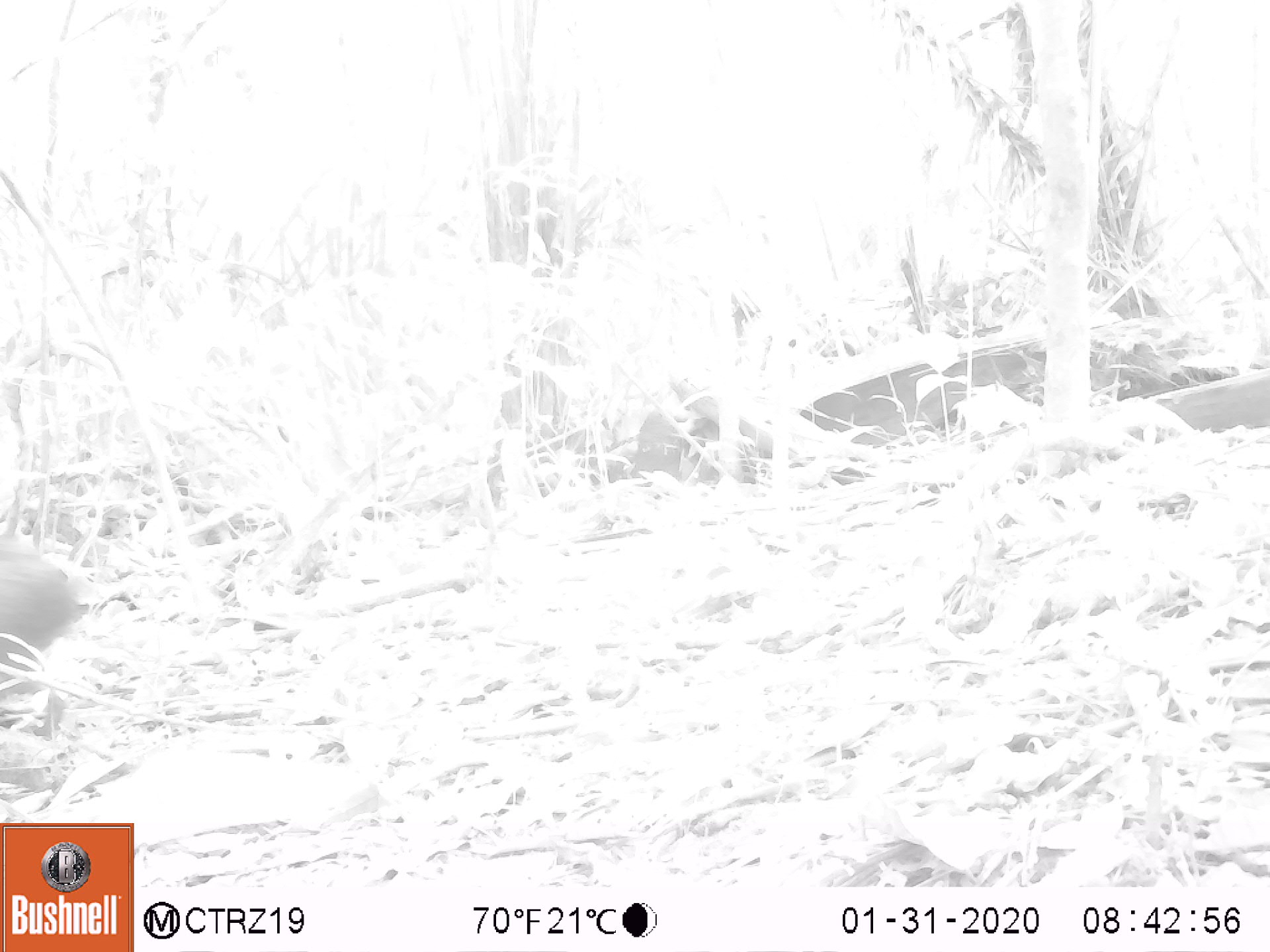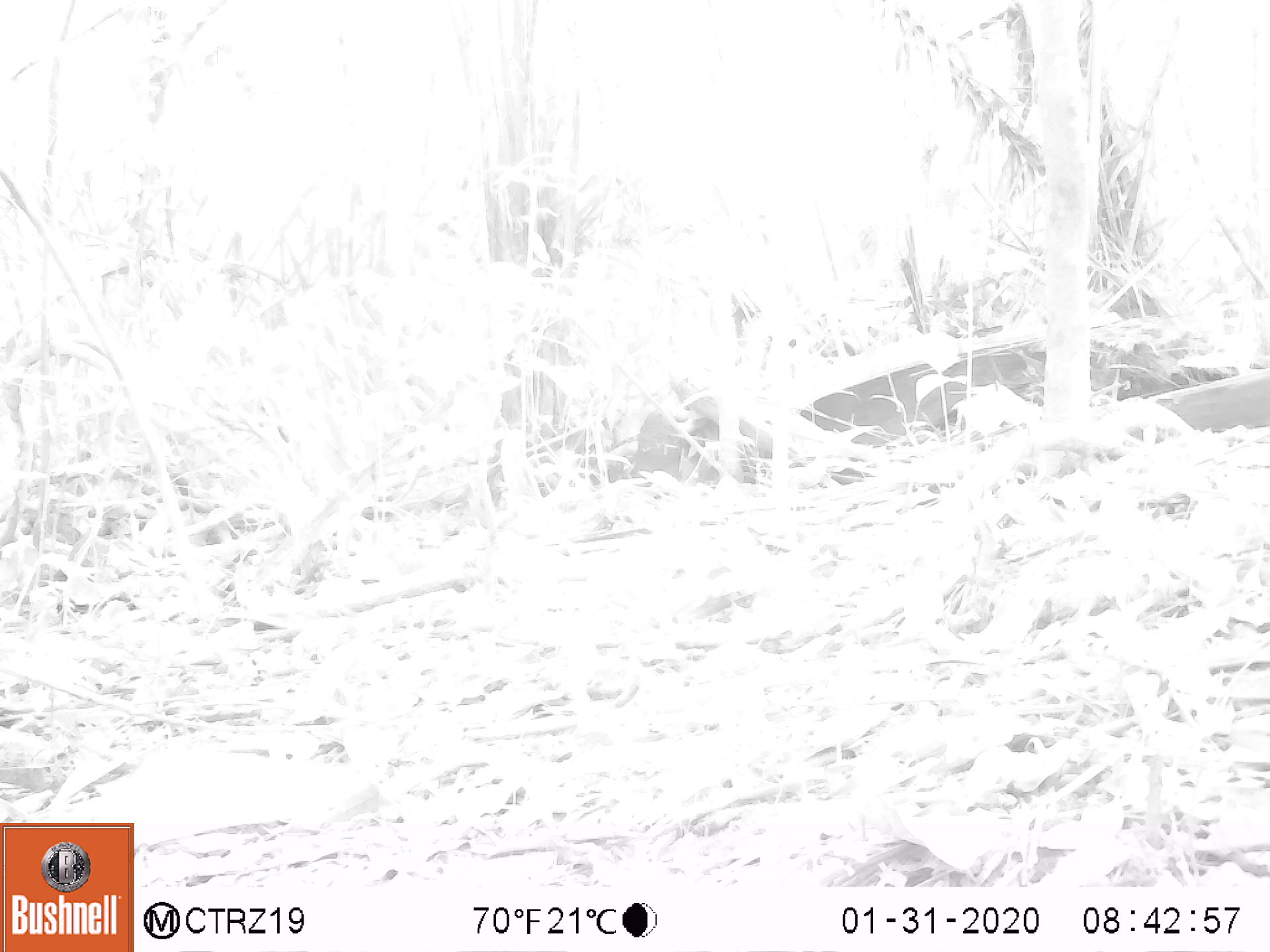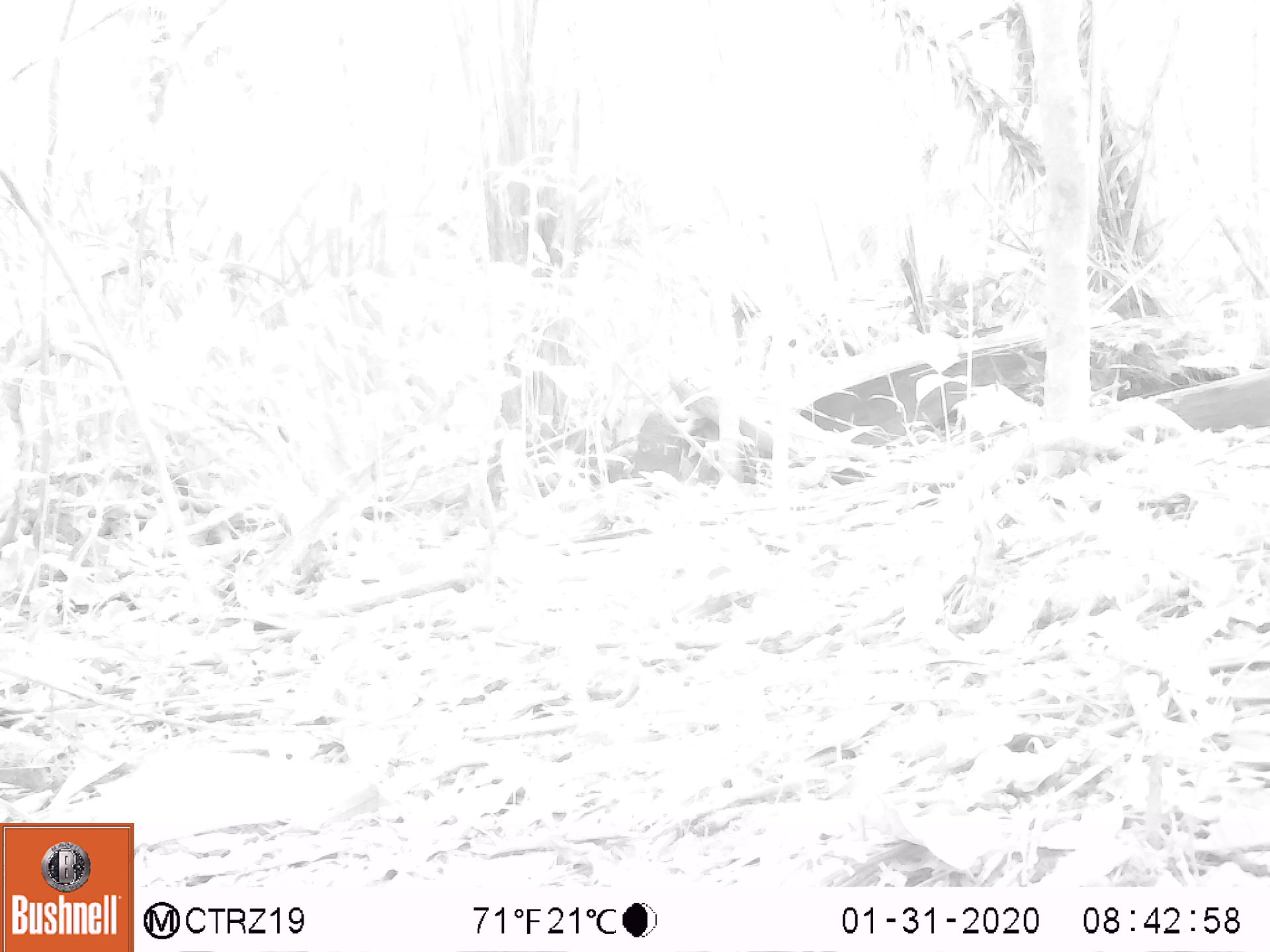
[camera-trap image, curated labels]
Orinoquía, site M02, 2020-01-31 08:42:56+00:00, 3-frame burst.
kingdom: Animalia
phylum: Chordata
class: Mammalia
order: Rodentia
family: Dasyproctidae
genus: Dasyprocta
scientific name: Dasyprocta fuliginosa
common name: black agouti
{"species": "black agouti (Dasyprocta fuliginosa)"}